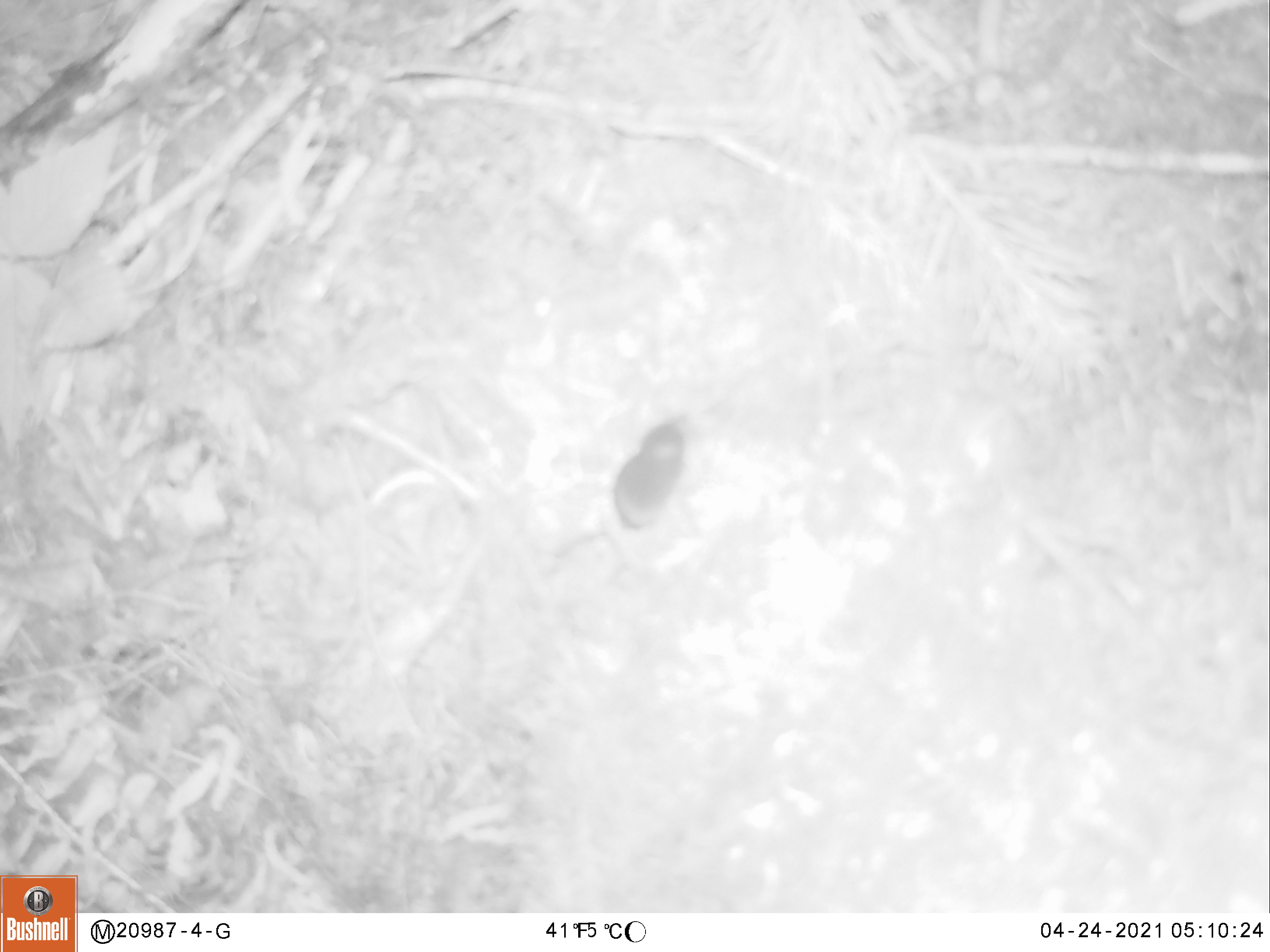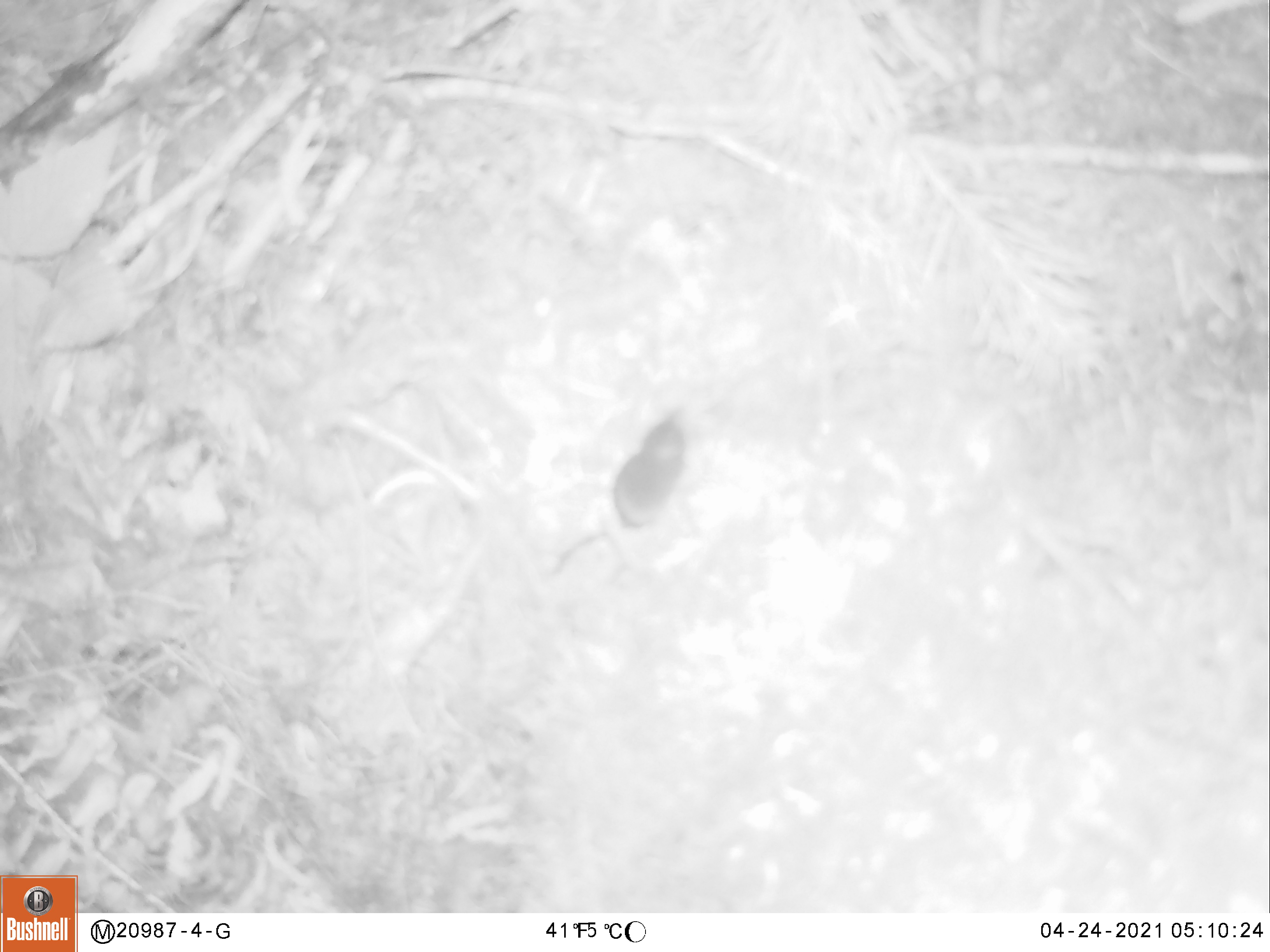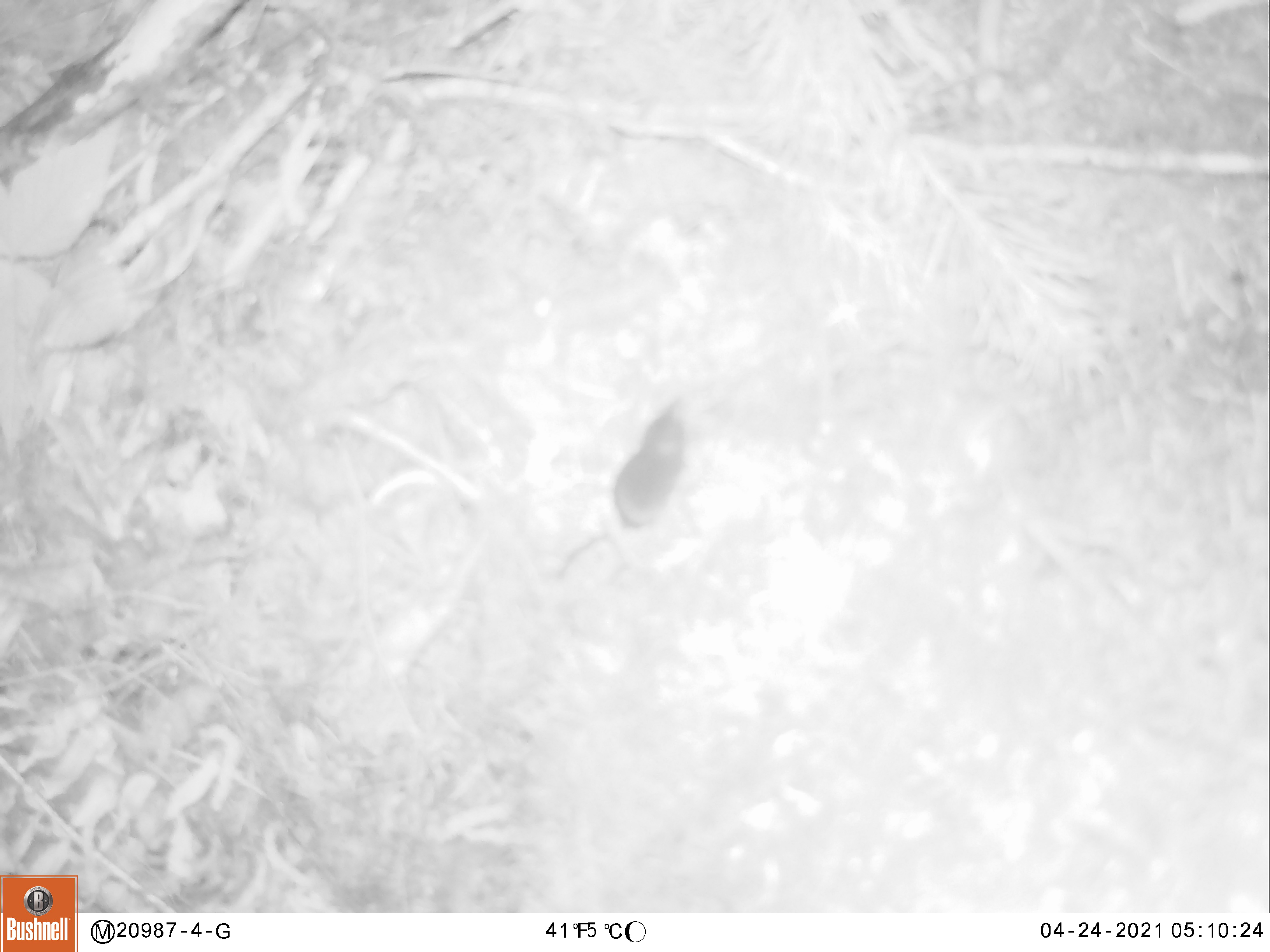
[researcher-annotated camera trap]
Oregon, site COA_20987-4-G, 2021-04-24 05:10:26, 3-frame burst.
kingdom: Animalia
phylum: Chordata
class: Mammalia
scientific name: Mammalia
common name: small mammal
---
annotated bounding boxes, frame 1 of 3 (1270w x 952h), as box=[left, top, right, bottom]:
small mammal: box=[605, 405, 693, 537]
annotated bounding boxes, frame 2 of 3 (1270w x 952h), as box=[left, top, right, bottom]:
small mammal: box=[606, 397, 691, 539]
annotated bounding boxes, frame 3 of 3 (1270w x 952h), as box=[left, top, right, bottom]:
small mammal: box=[606, 395, 693, 543]